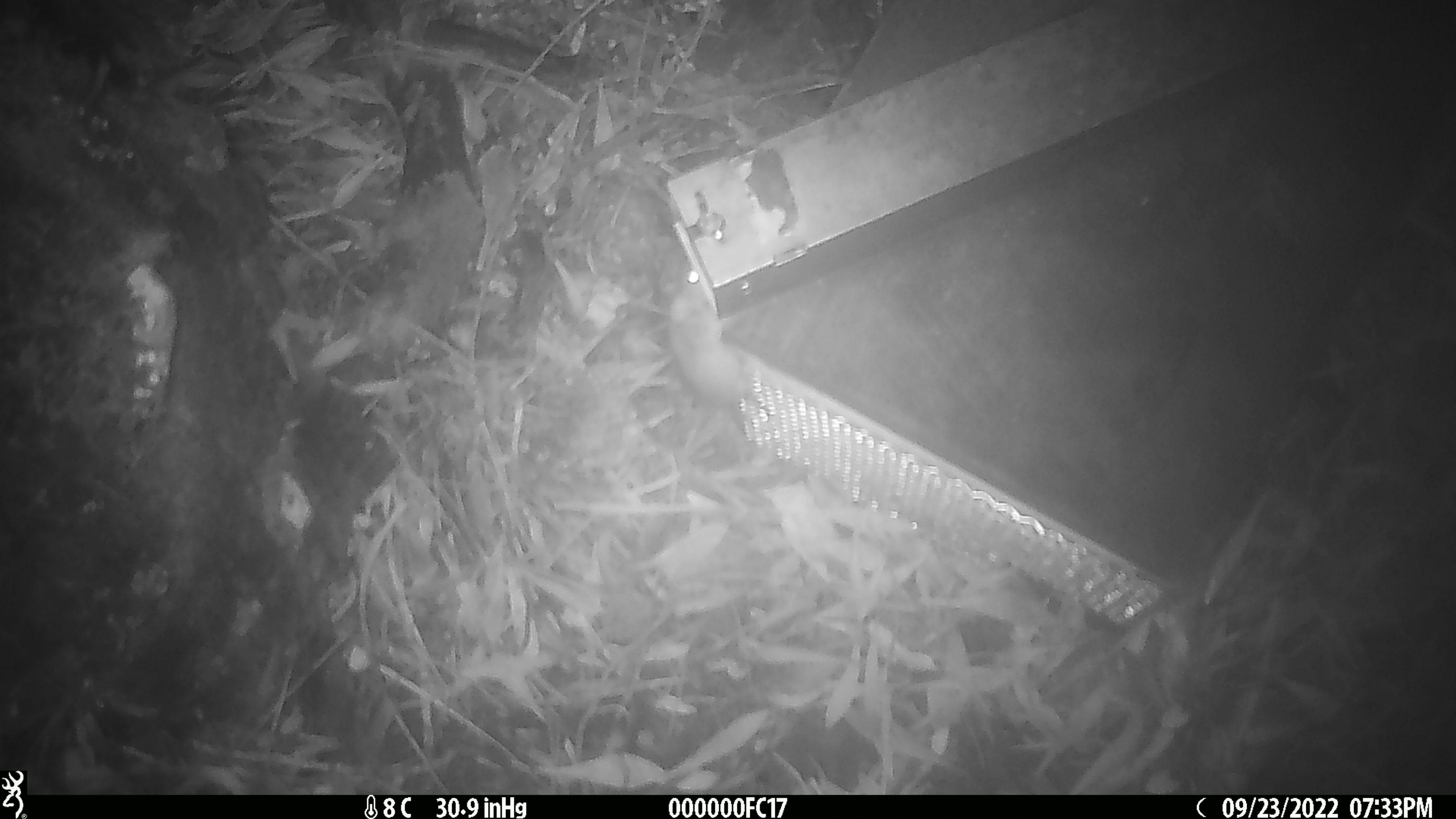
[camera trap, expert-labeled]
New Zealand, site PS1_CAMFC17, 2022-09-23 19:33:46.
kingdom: Animalia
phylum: Chordata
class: Mammalia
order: Rodentia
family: Muridae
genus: Mus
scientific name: Mus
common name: mouse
Mouse (Mus).